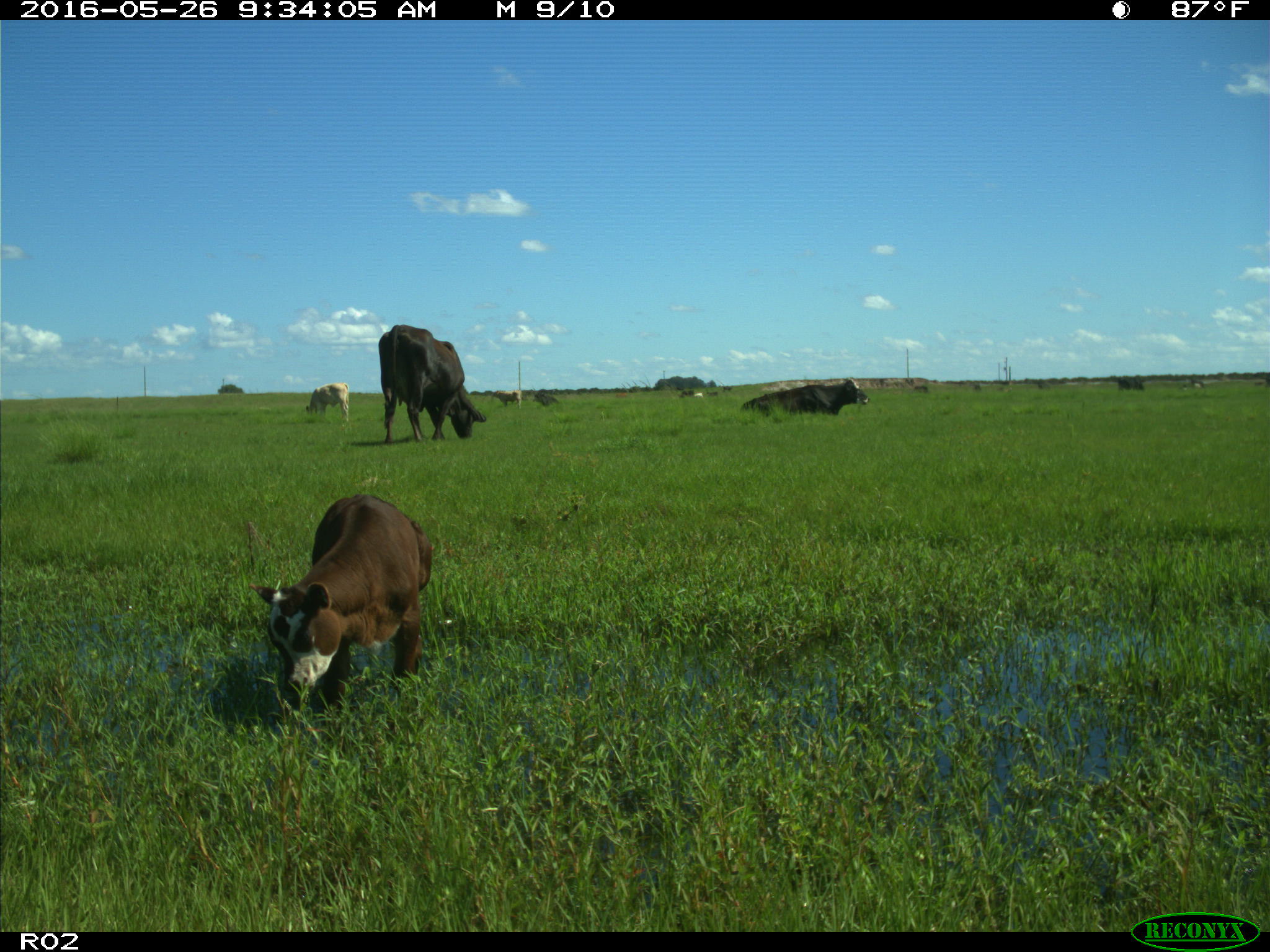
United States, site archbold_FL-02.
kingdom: Animalia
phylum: Chordata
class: Mammalia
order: Artiodactyla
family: Bovidae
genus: Bos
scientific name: Bos taurus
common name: domestic cow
Bos taurus (domestic cow).